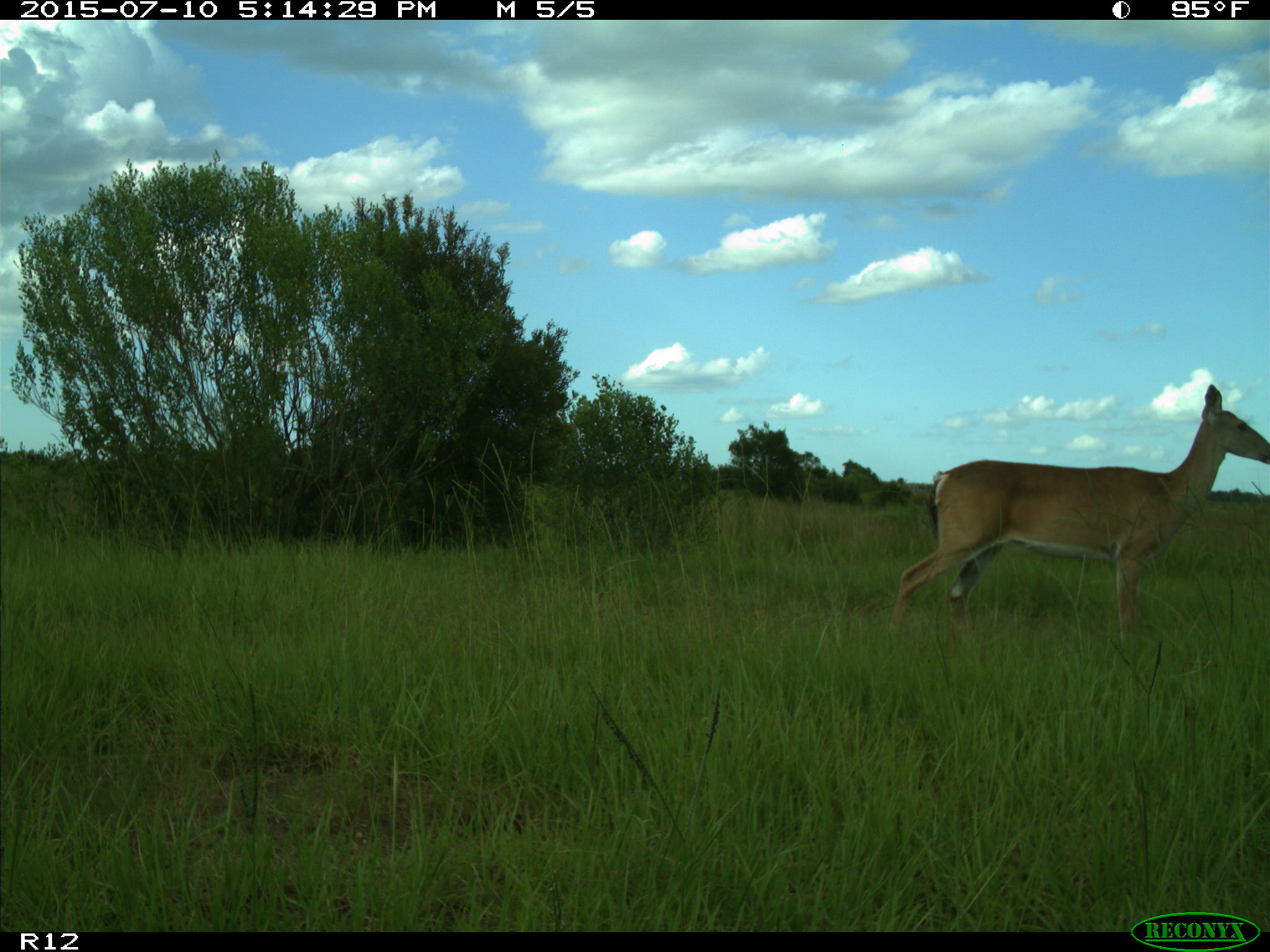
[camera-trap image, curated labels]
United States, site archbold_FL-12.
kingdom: Animalia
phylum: Chordata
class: Mammalia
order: Artiodactyla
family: Cervidae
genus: Odocoileus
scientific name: Odocoileus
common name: deer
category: unidentified deer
Unidentified deer (deer) (Odocoileus).